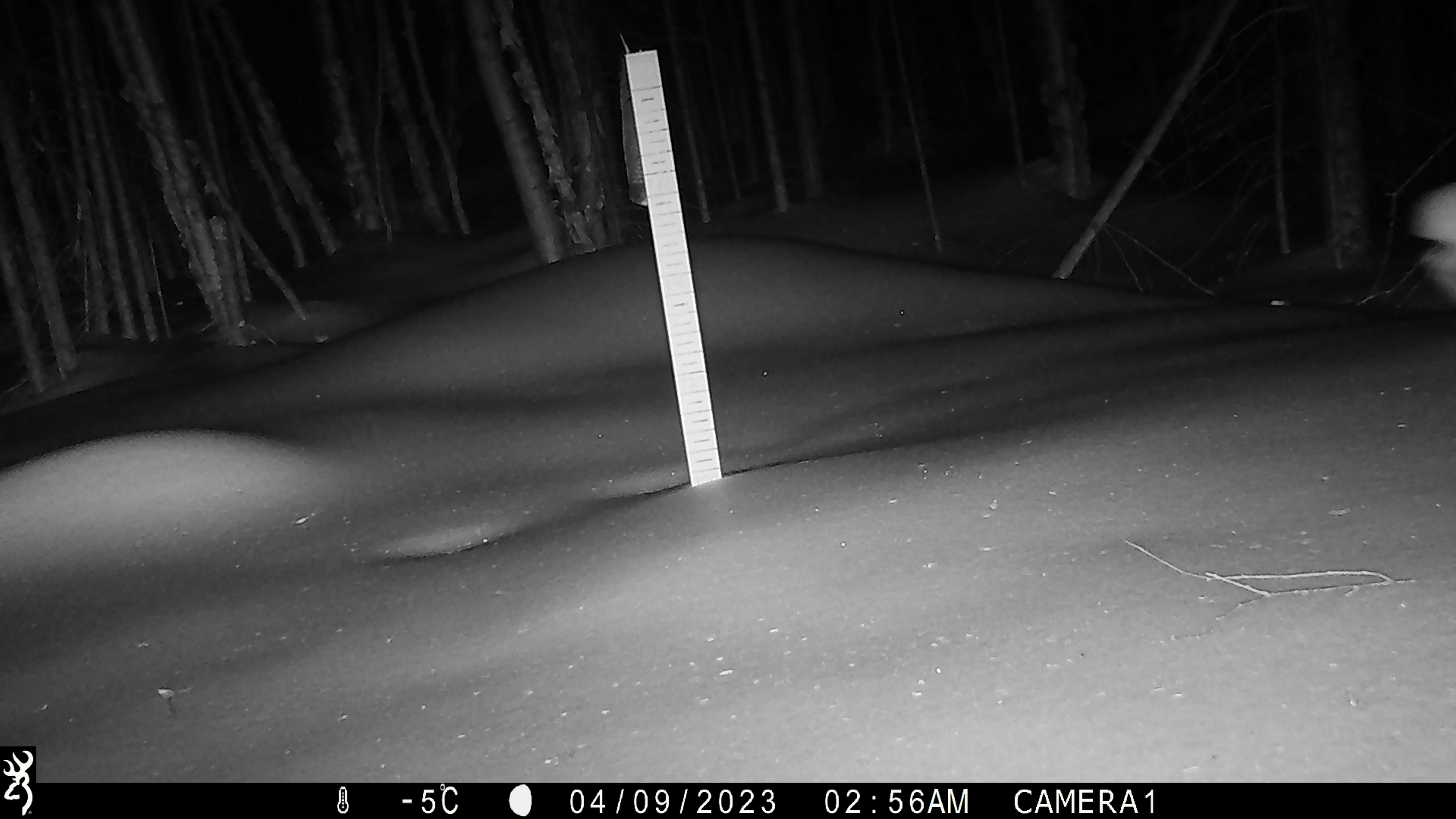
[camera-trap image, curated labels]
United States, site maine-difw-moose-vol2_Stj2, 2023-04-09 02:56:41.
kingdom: Animalia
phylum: Chordata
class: Mammalia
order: Lagomorpha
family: Leporidae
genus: Lepus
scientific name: Lepus americanus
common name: snowshoe hare